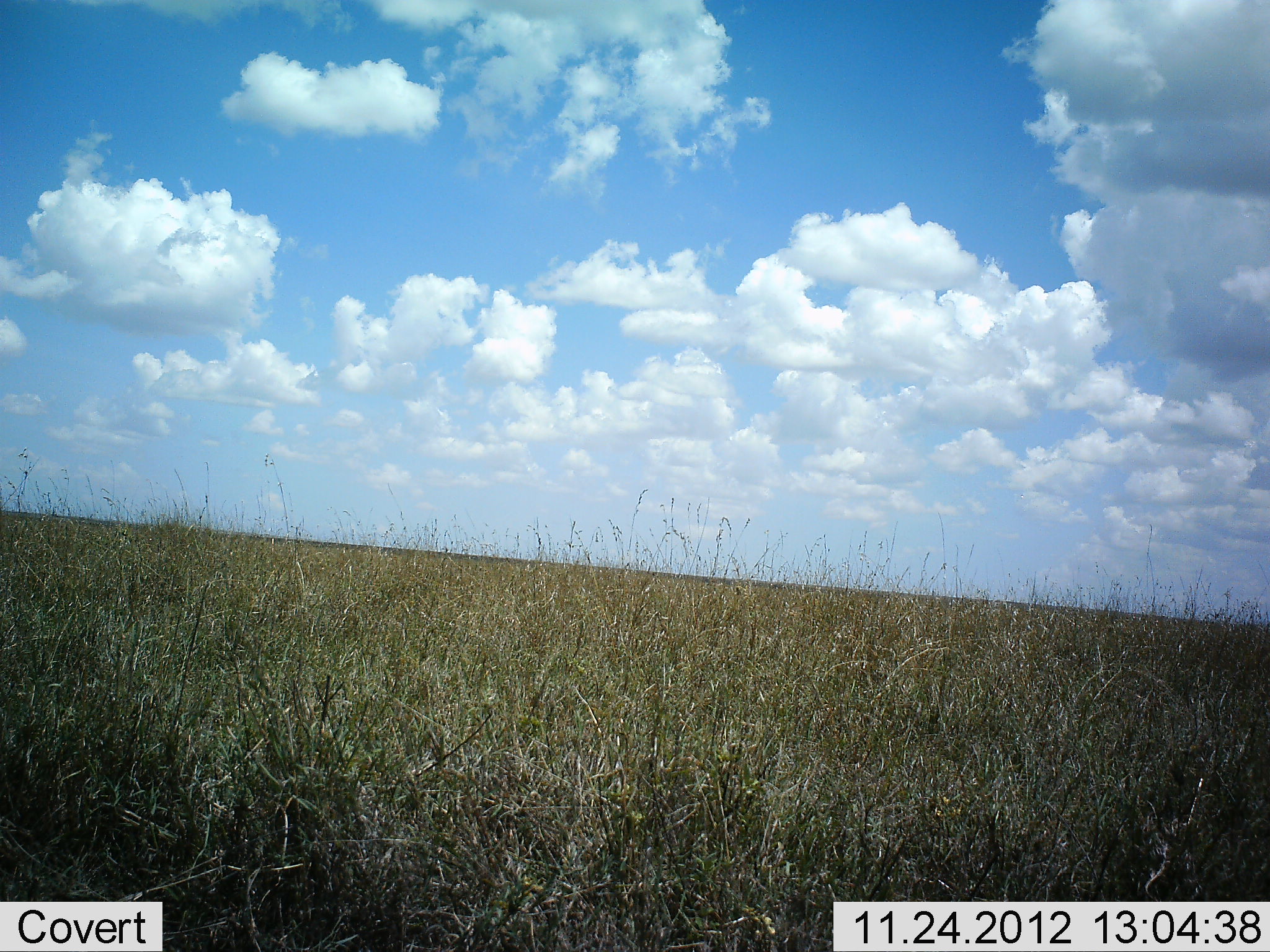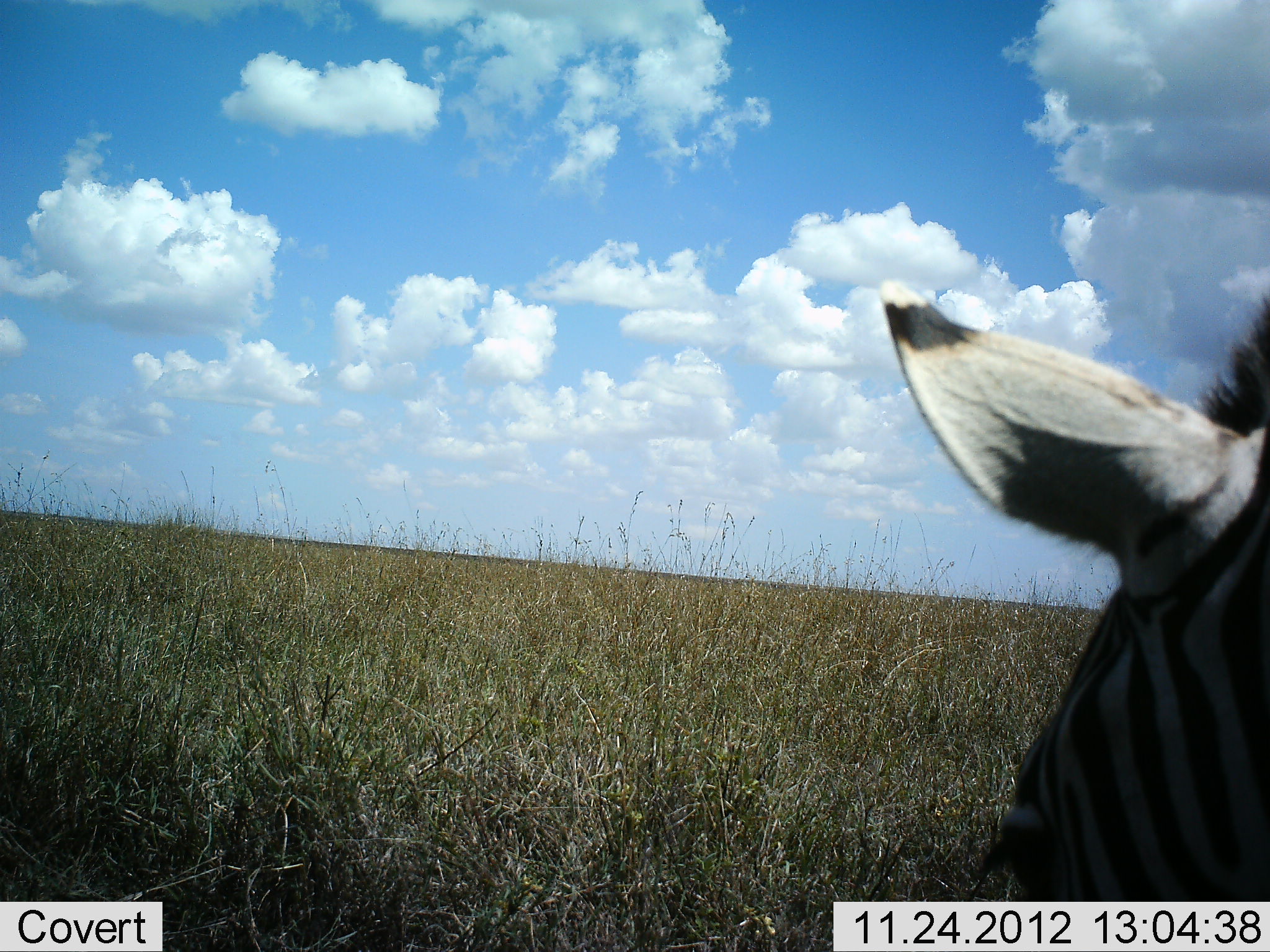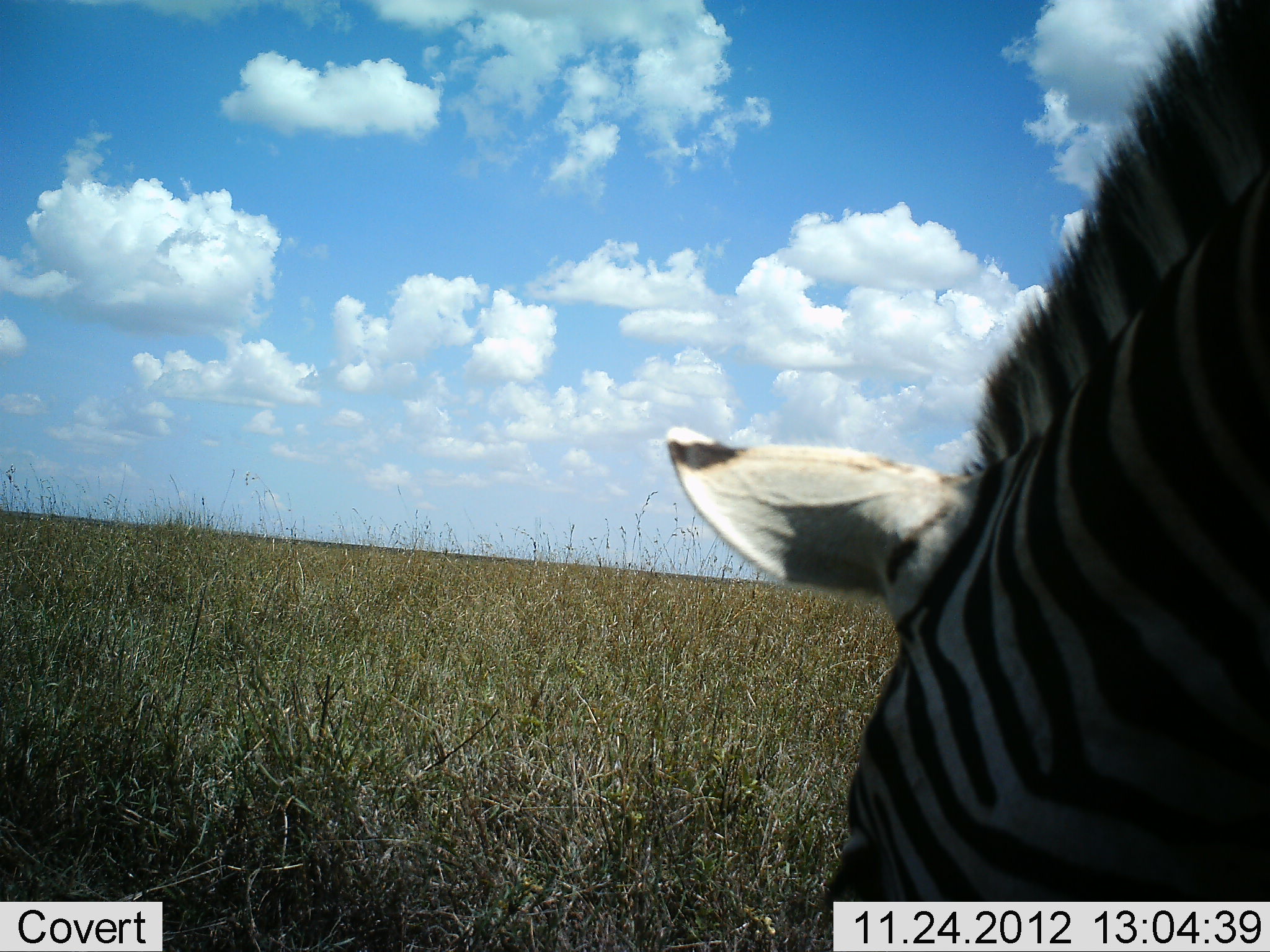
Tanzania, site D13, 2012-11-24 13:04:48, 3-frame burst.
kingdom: Animalia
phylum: Chordata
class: Mammalia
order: Perissodactyla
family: Equidae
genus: Equus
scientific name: Equus quagga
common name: plains zebra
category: zebra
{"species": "zebra (plains zebra) (Equus quagga)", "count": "1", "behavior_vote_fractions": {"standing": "20%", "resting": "0%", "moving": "40%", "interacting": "0%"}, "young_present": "0%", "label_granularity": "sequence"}